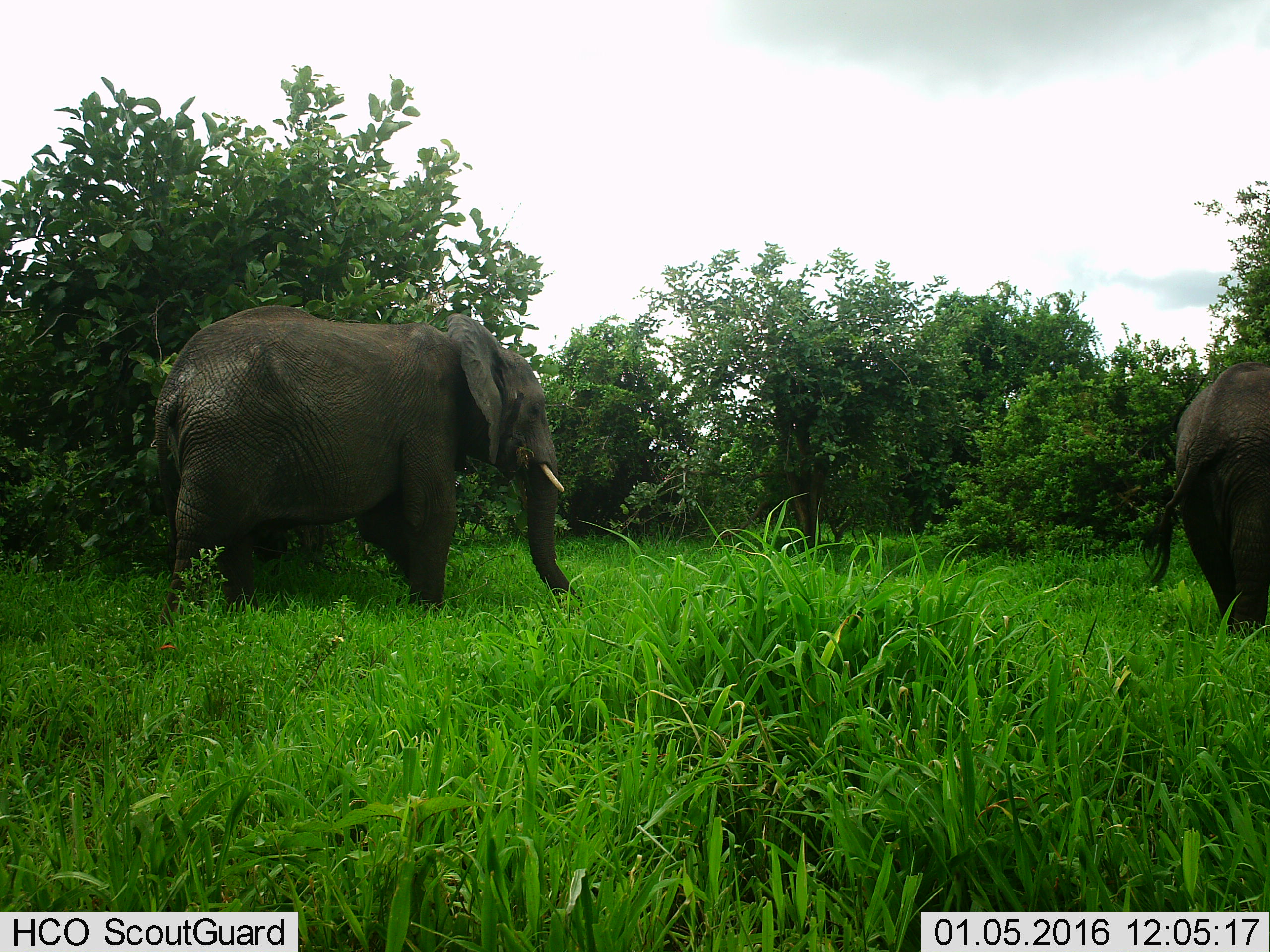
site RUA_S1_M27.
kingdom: Animalia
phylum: Chordata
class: Mammalia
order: Proboscidea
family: Elephantidae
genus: Loxodonta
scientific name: Loxodonta africana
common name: african bush elephant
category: elephant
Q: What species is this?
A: Elephant (african bush elephant) (Loxodonta africana).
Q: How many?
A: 2.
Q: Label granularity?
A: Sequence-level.